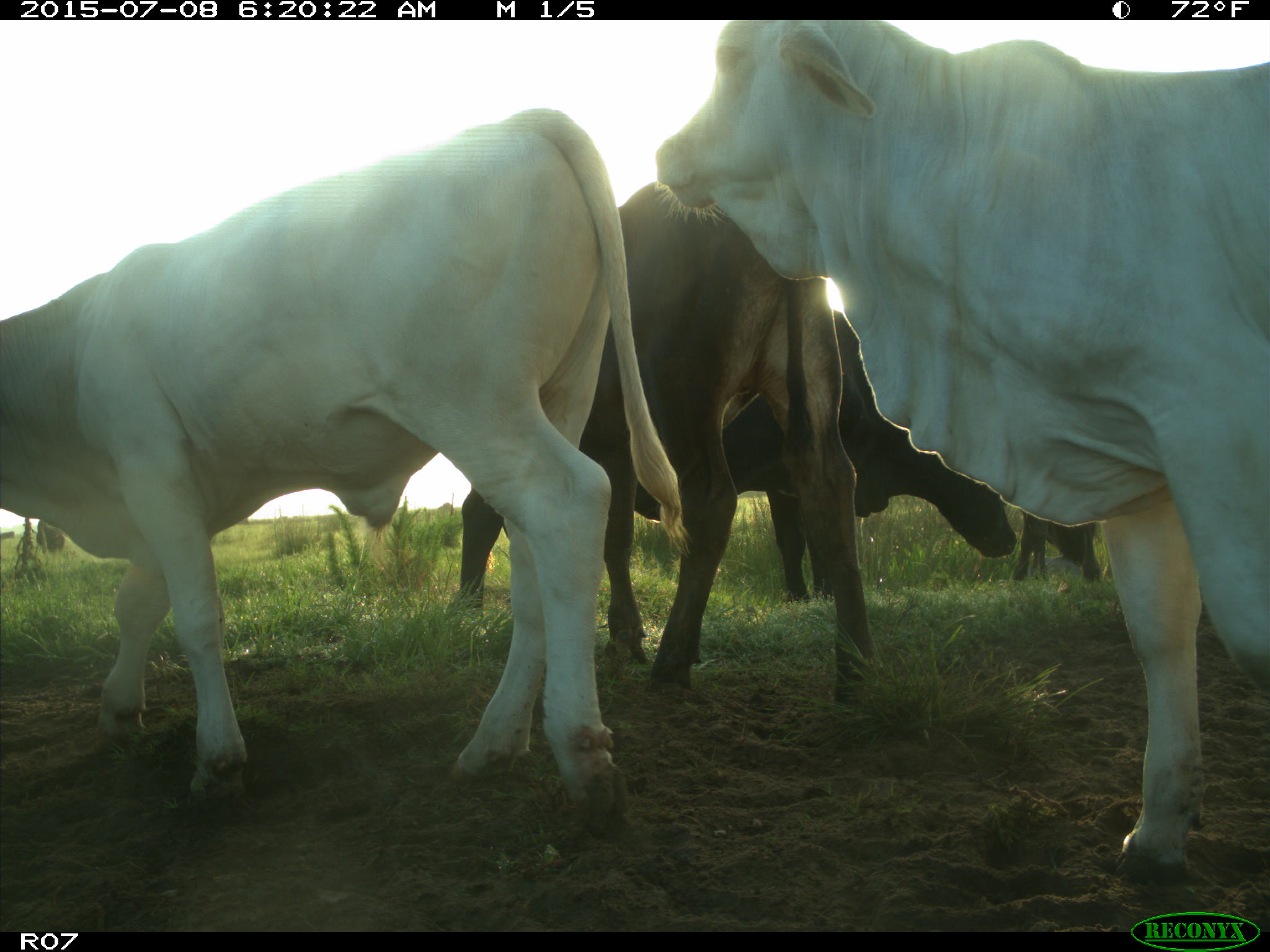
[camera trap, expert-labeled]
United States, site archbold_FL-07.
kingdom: Animalia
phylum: Chordata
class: Mammalia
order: Artiodactyla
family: Bovidae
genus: Bos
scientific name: Bos taurus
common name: domestic cow